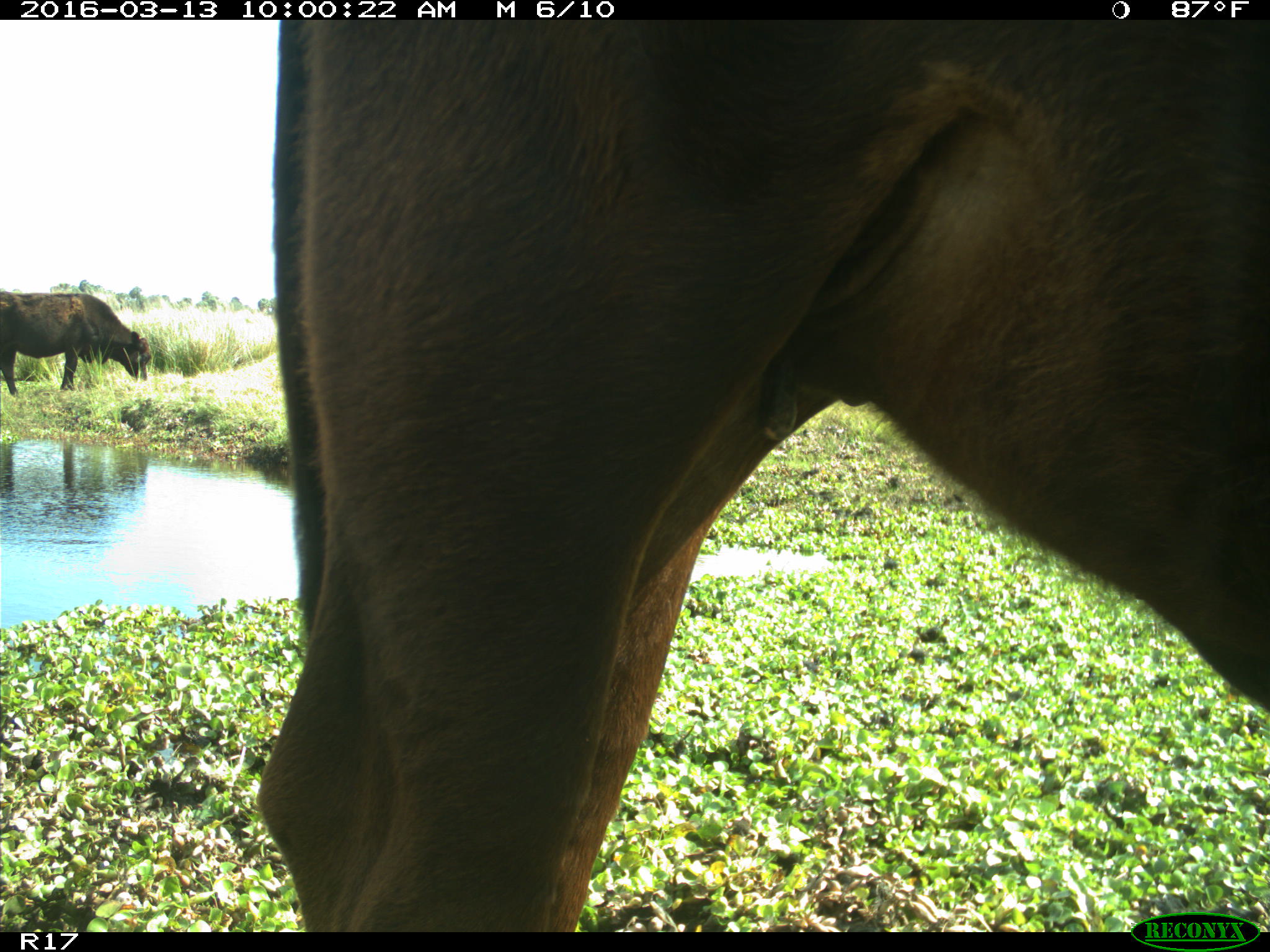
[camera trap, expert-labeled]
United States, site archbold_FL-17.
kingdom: Animalia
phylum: Chordata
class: Mammalia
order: Artiodactyla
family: Bovidae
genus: Bos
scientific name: Bos taurus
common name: domestic cow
Bos taurus (domestic cow).